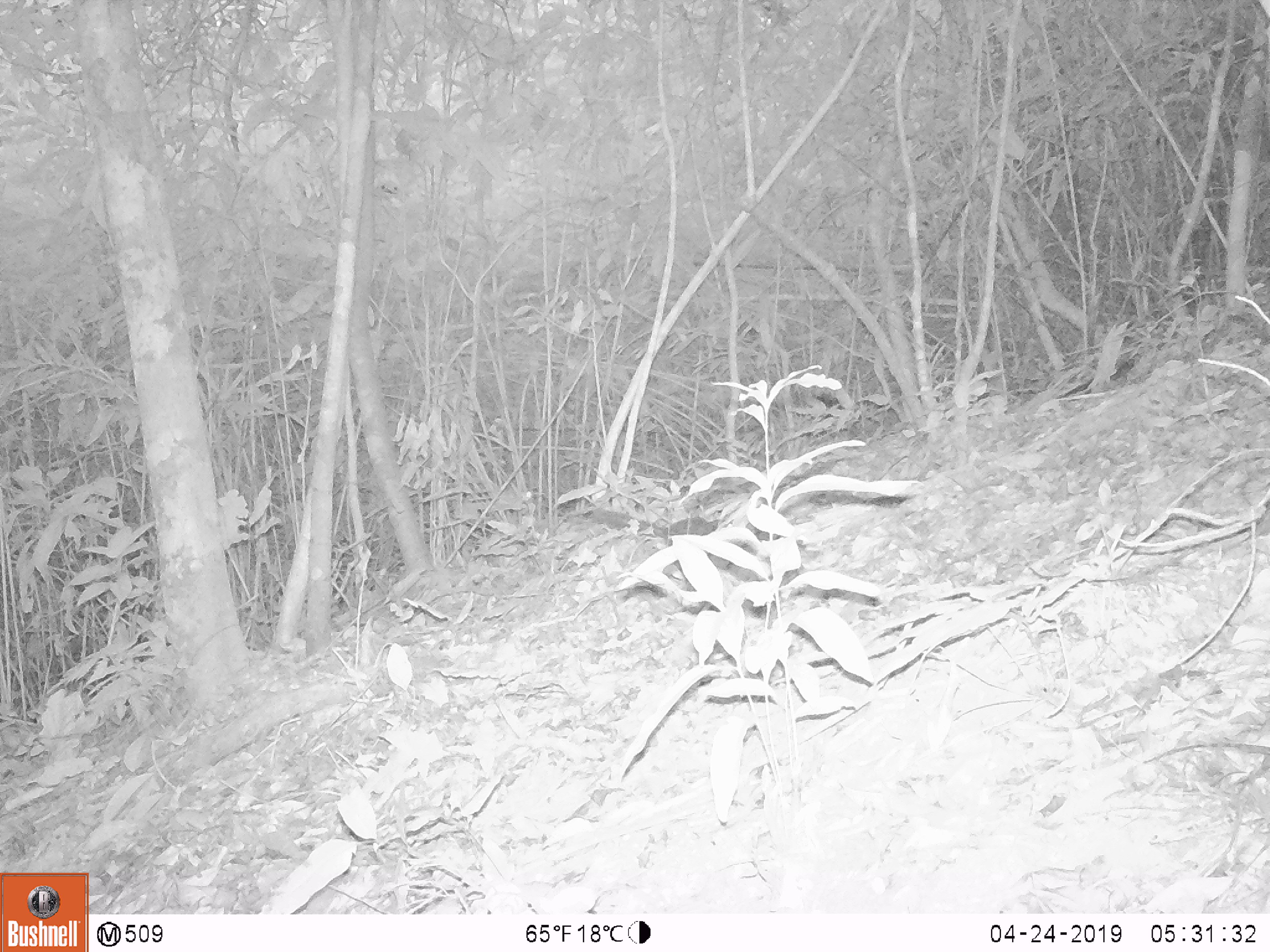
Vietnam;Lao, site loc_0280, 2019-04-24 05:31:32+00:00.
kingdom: Animalia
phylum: Chordata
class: Mammalia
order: Rodentia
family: Sciuridae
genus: Callosciurus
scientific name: Callosciurus erythraeus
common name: pallas's squirrel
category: pallass squirrel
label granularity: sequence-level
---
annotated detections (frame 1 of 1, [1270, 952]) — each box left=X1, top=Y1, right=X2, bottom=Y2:
pallass squirrel: left=591, top=509, right=722, bottom=548